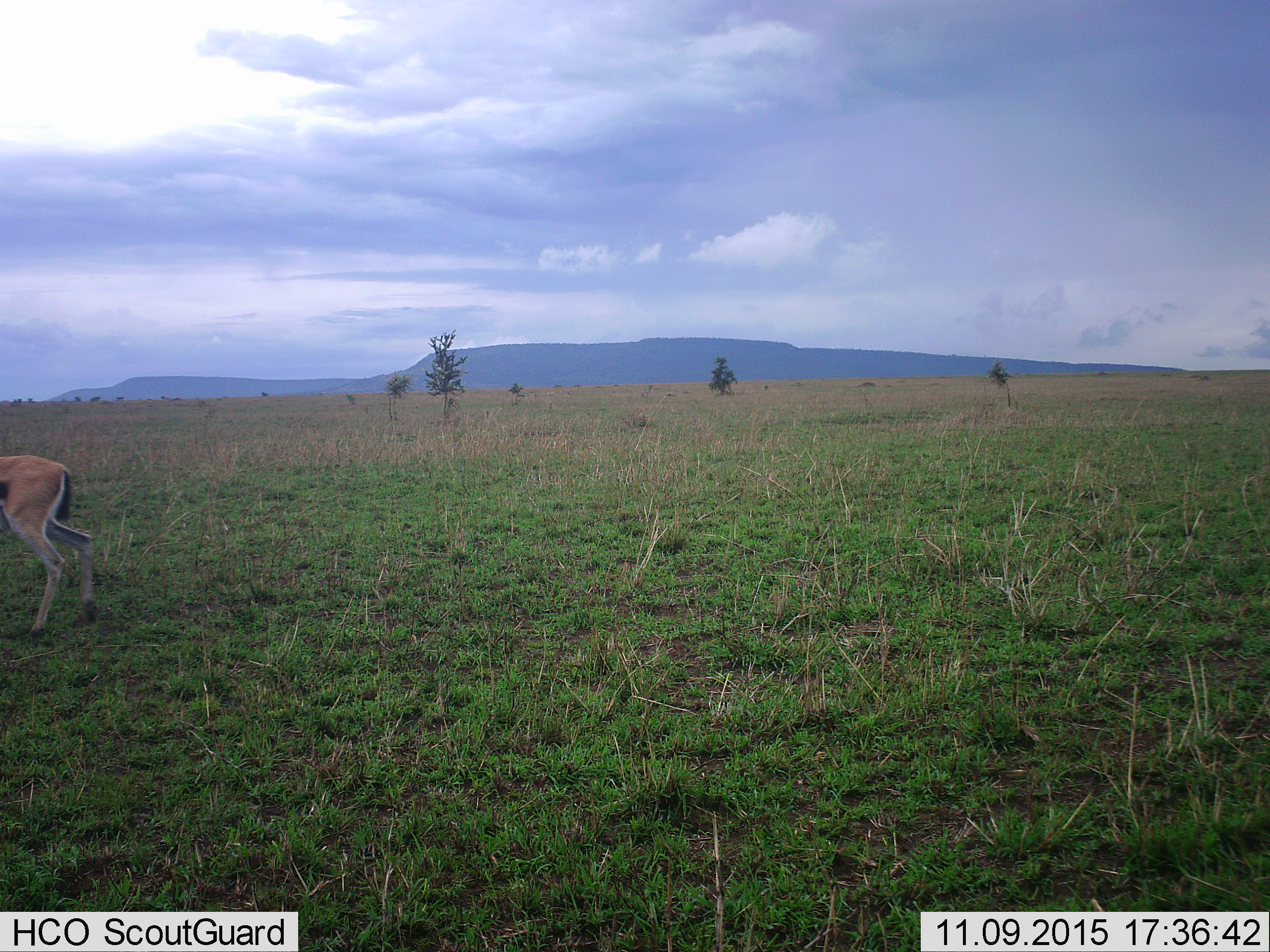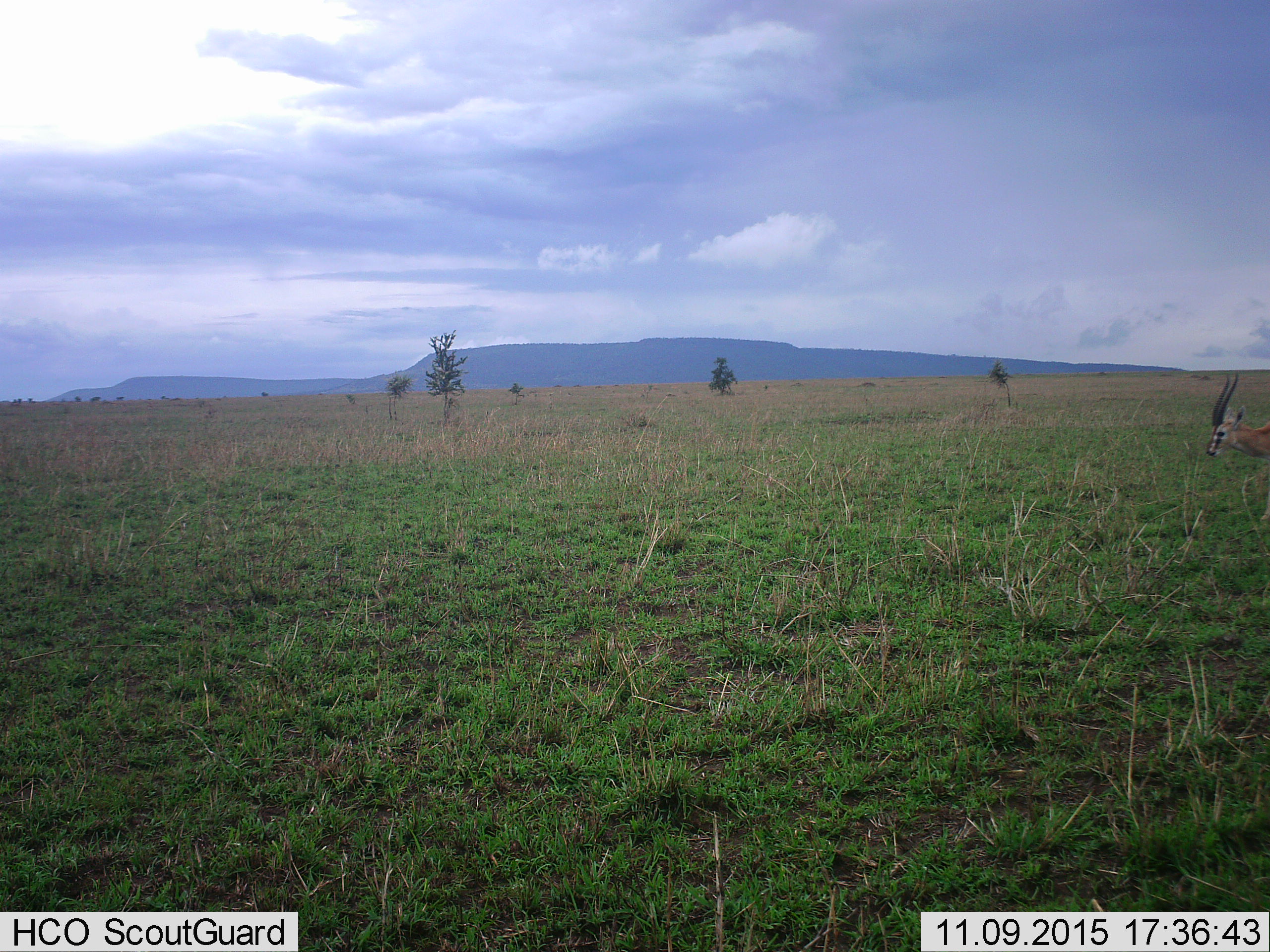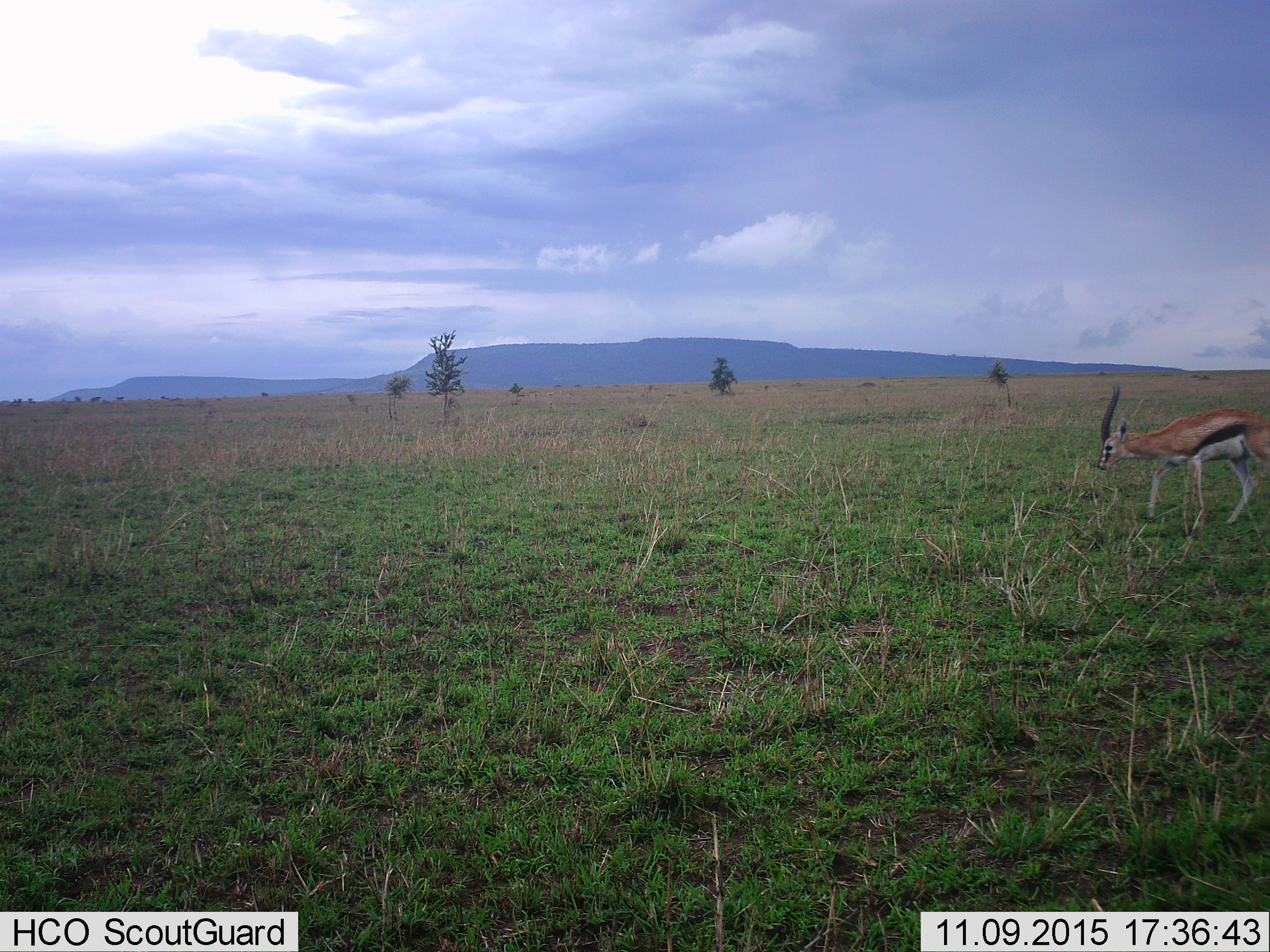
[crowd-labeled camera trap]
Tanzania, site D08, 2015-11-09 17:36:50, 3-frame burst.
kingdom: Animalia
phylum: Chordata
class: Mammalia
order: Artiodactyla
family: Bovidae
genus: Eudorcas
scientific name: Eudorcas thomsonii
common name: thomson's gazelle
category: gazellethomsons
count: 2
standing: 15%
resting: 0%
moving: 85%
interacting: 0%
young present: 0%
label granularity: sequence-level